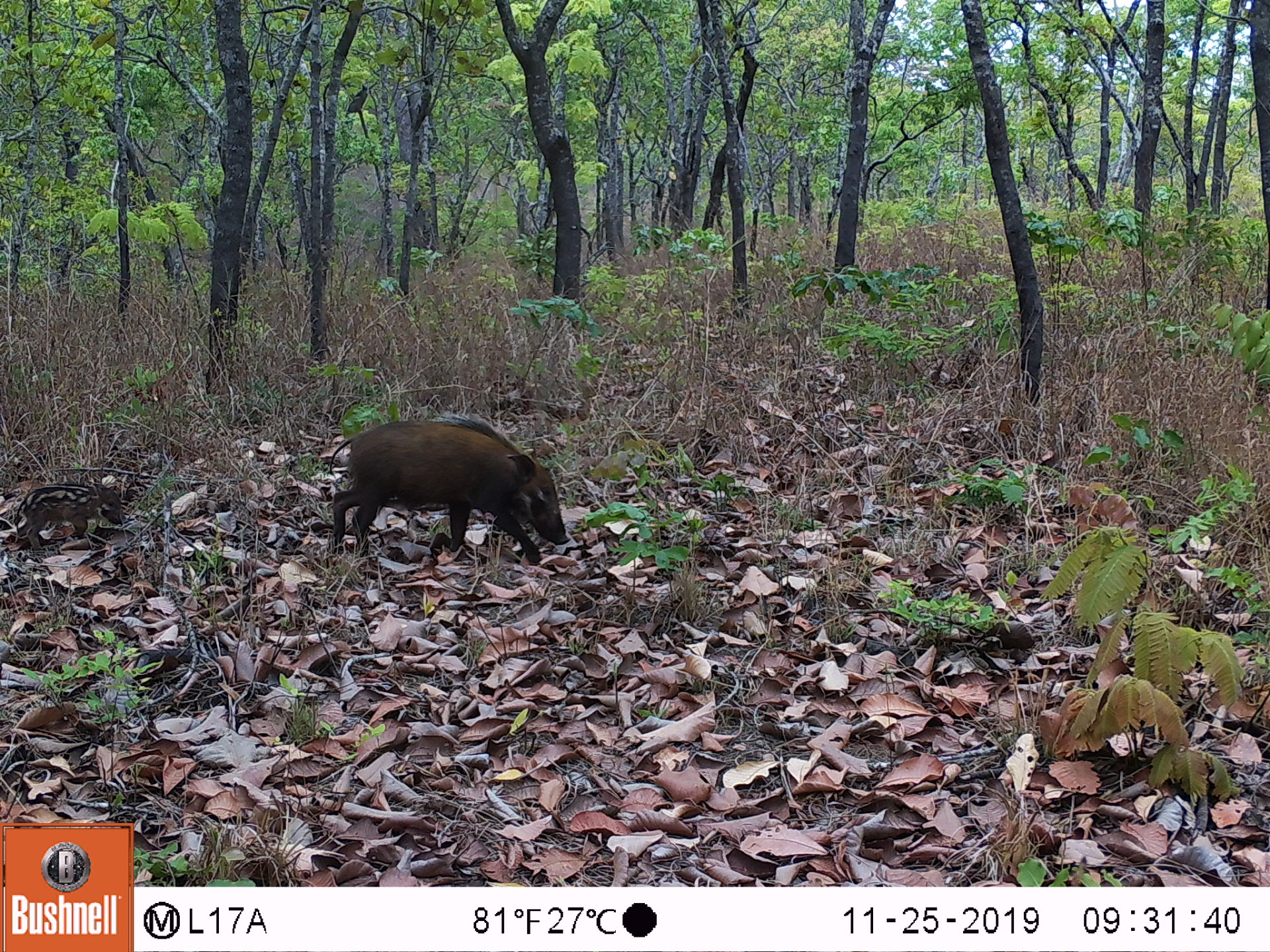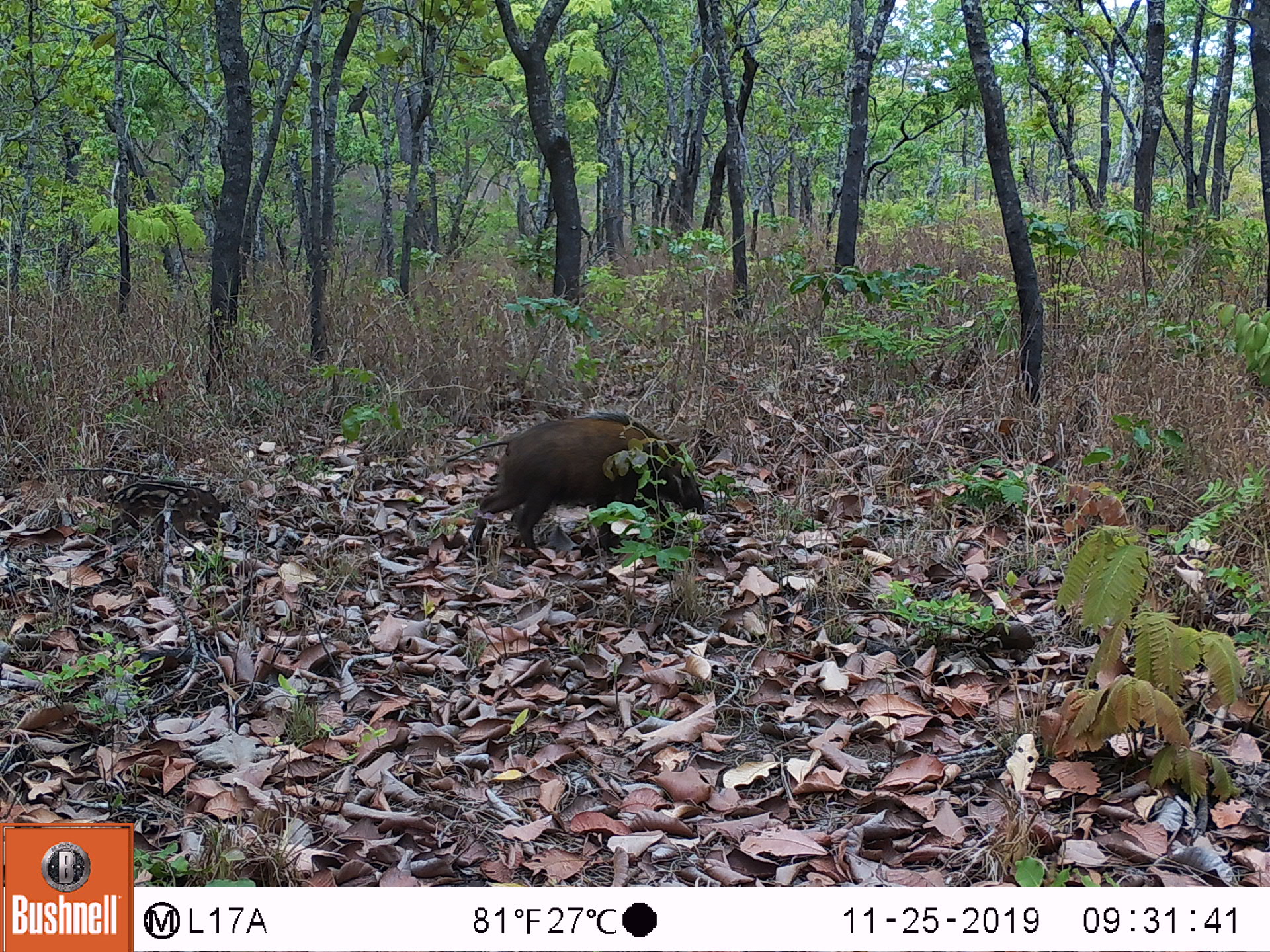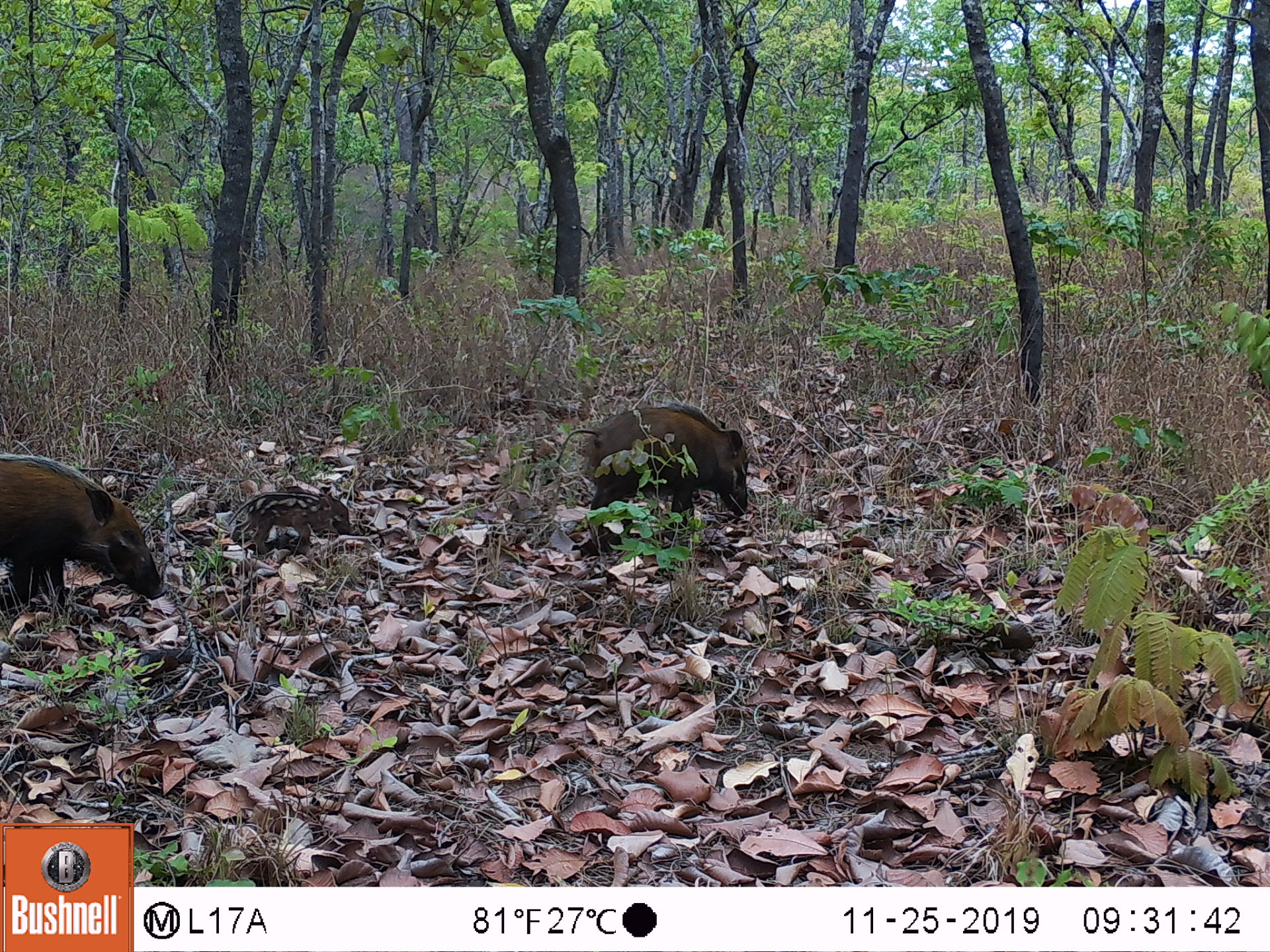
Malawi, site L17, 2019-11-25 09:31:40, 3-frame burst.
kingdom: Animalia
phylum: Chordata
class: Mammalia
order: Artiodactyla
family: Suidae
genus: Potamochoerus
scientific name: Potamochoerus larvatus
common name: bushpig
Bushpig (Potamochoerus larvatus), count 1.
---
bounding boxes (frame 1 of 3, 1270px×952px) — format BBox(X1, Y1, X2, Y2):
bushpig: BBox(326, 407, 571, 562)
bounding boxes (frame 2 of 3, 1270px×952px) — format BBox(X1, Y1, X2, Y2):
bushpig: BBox(464, 405, 713, 553)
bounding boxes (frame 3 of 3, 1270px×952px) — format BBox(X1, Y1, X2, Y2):
bushpig: BBox(1, 445, 173, 615); BBox(568, 387, 754, 542); BBox(219, 478, 360, 550)